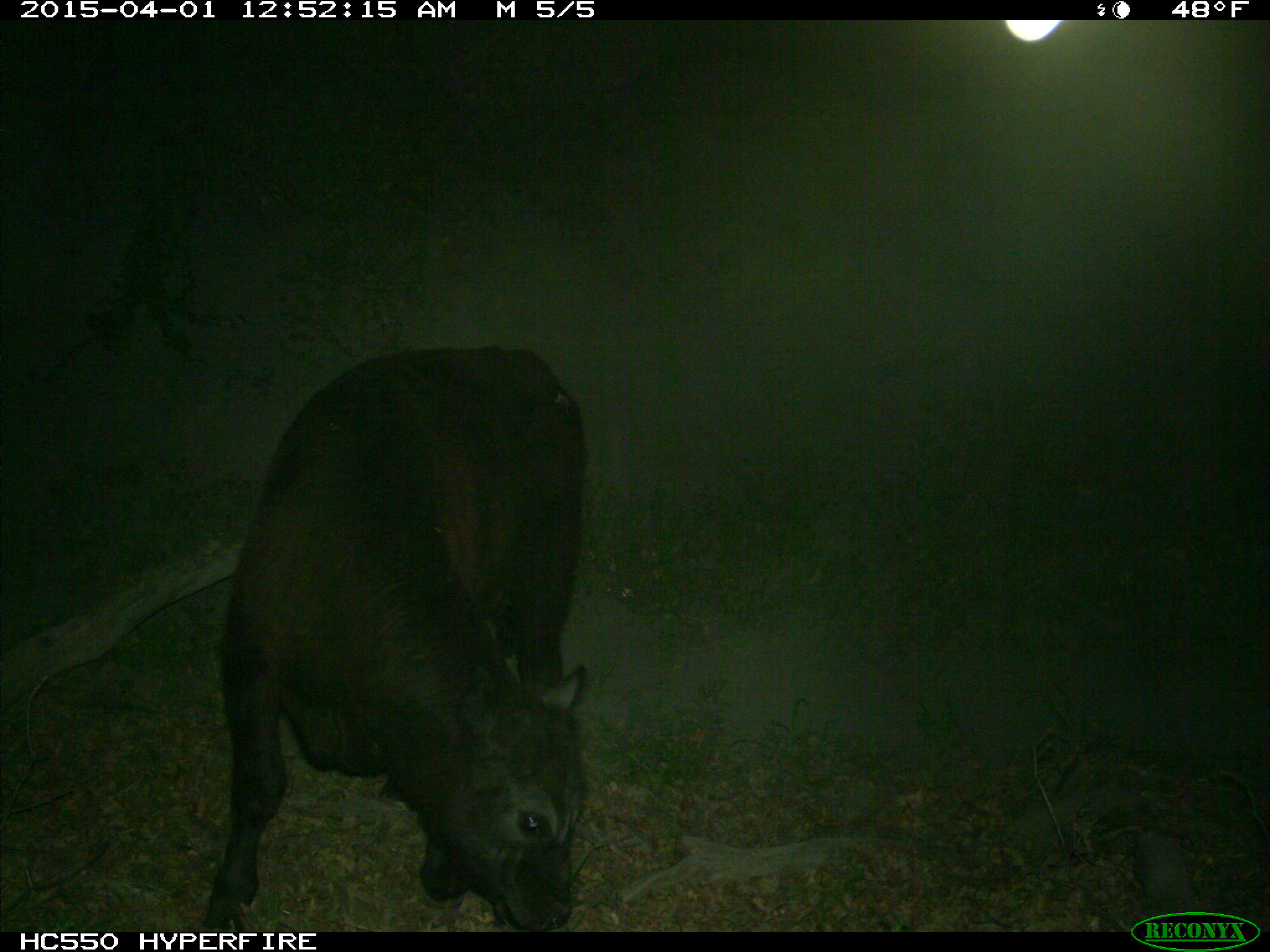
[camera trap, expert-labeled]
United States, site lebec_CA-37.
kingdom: Animalia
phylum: Chordata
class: Mammalia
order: Artiodactyla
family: Bovidae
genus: Bos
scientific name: Bos taurus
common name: domestic cow